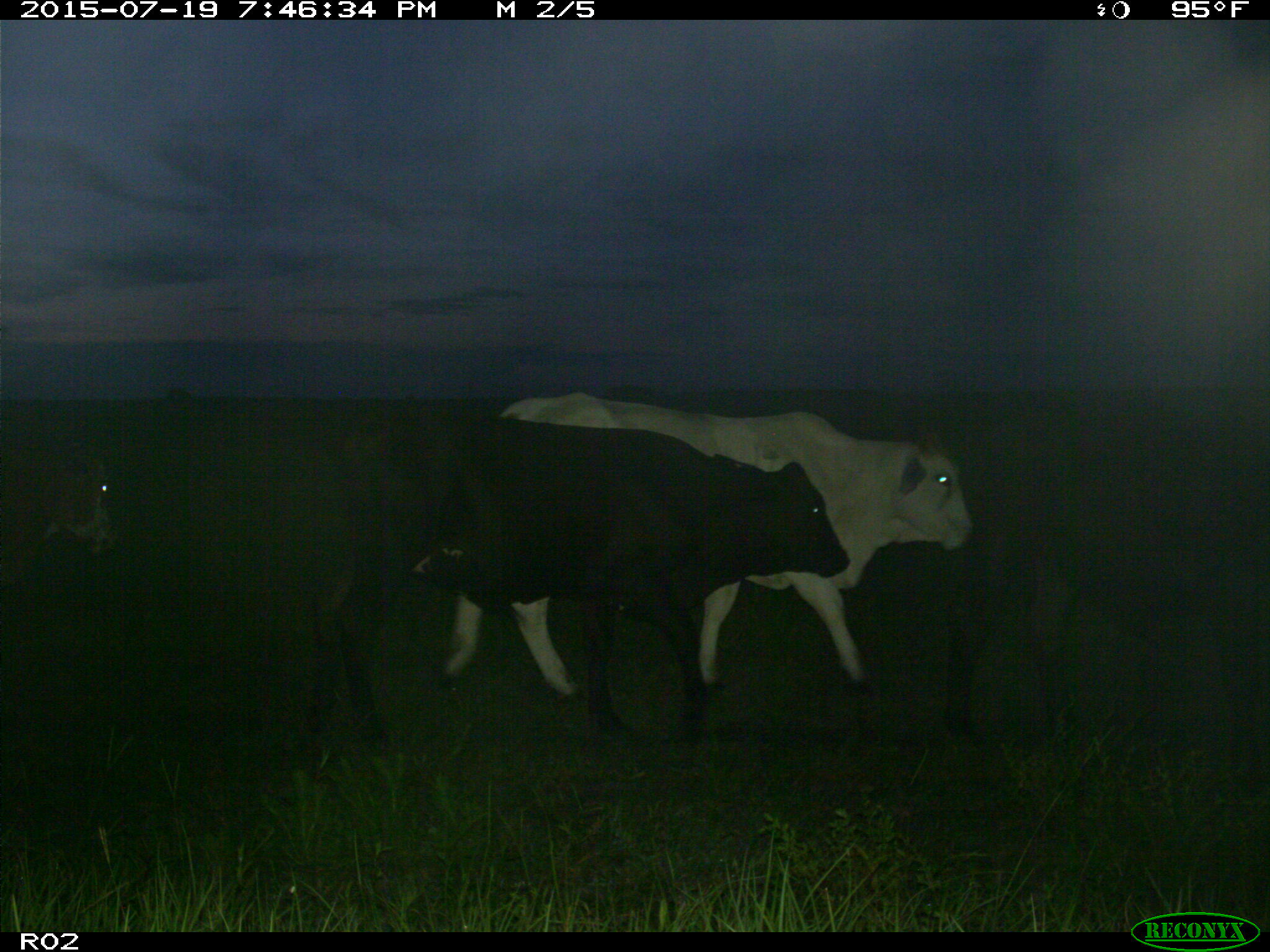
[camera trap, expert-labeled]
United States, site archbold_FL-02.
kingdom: Animalia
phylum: Chordata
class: Mammalia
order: Artiodactyla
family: Bovidae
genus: Bos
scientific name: Bos taurus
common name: domestic cow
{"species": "Bos taurus (domestic cow)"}